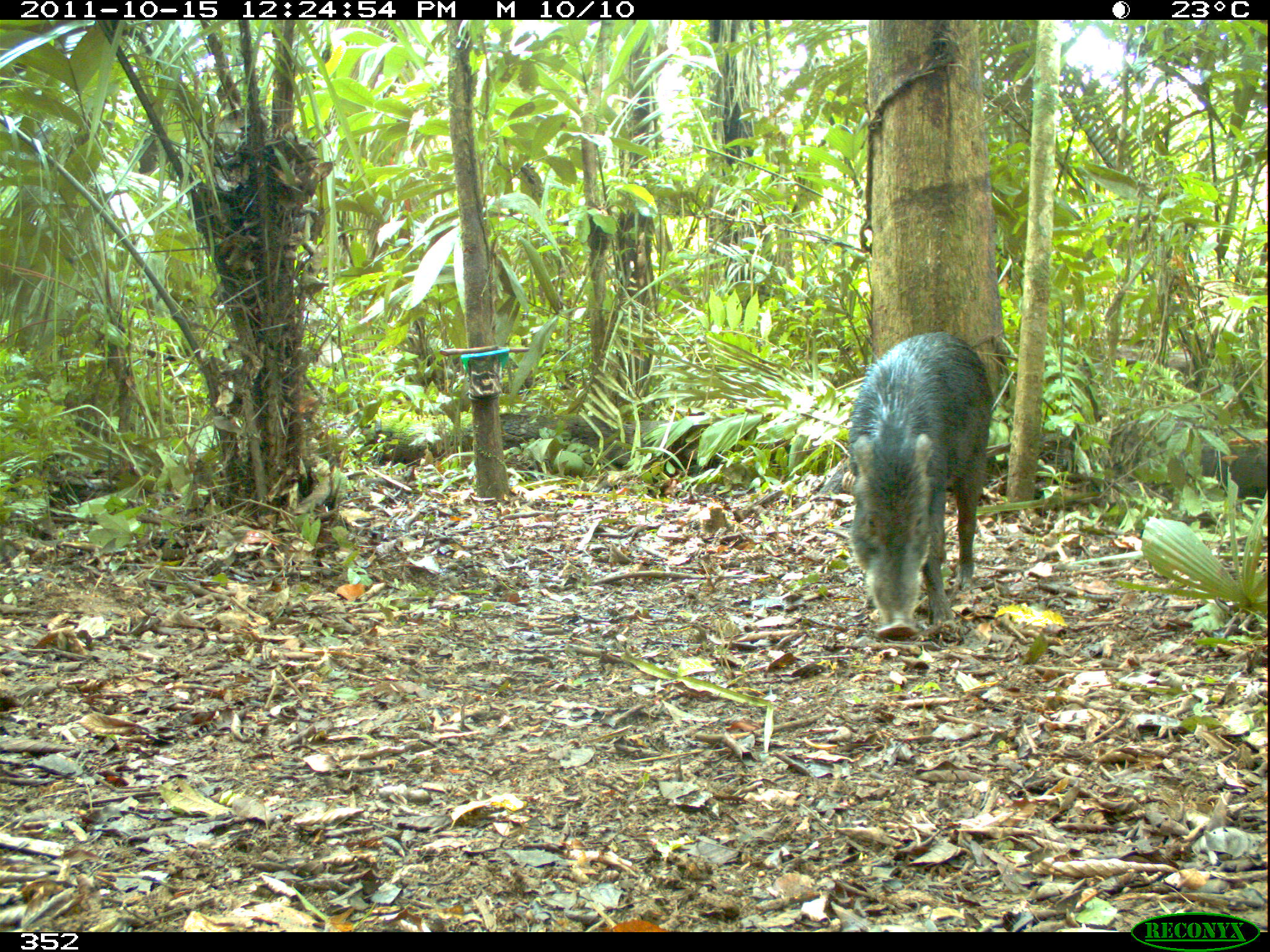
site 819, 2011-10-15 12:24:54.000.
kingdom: Animalia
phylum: Chordata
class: Mammalia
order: Artiodactyla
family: Tayassuidae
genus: Tayassu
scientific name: Tayassu pecari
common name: white-lipped peccary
Tayassu pecari (white-lipped peccary).